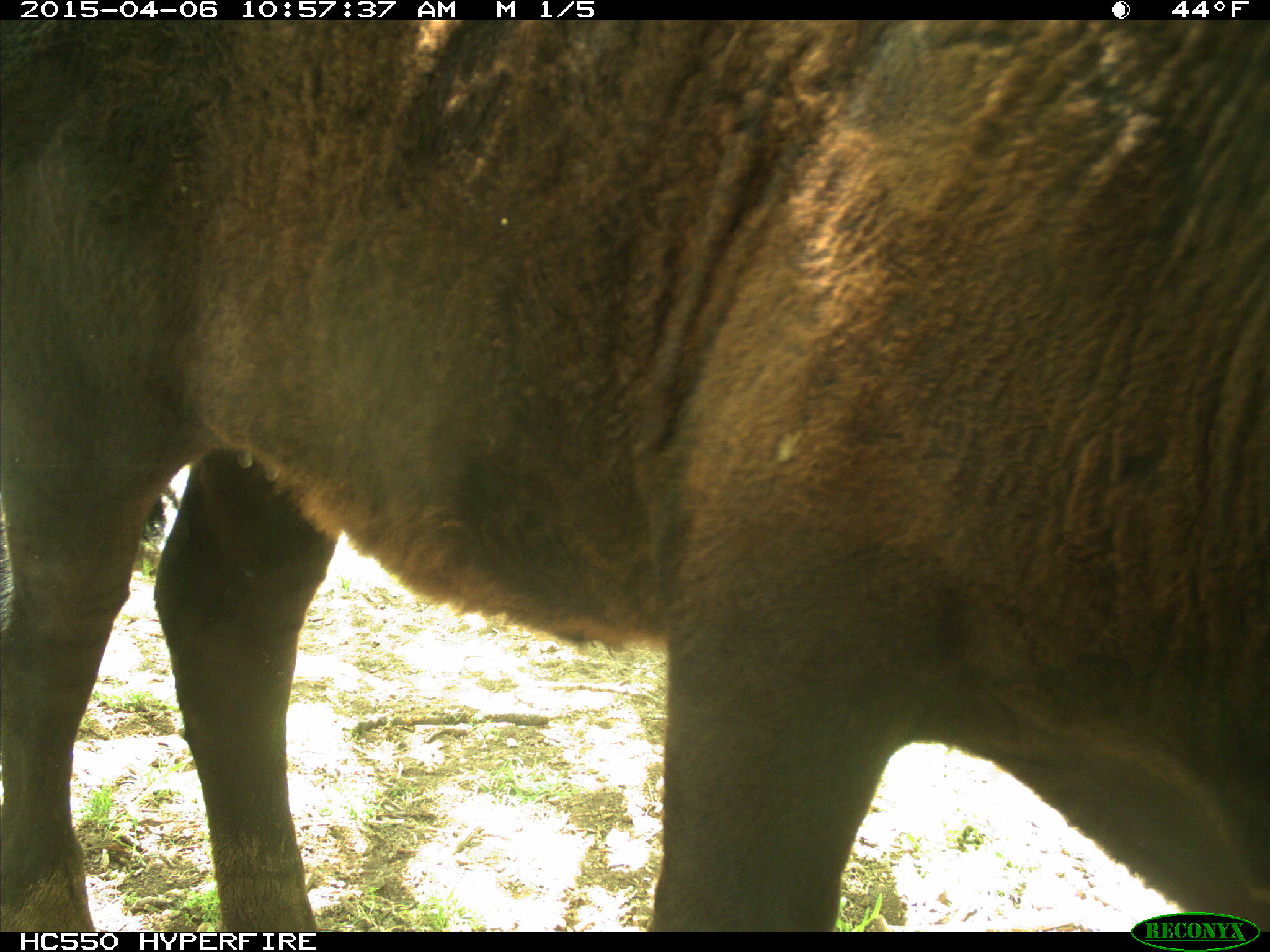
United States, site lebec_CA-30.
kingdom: Animalia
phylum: Chordata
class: Mammalia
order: Artiodactyla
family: Bovidae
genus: Bos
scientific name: Bos taurus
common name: domestic cow